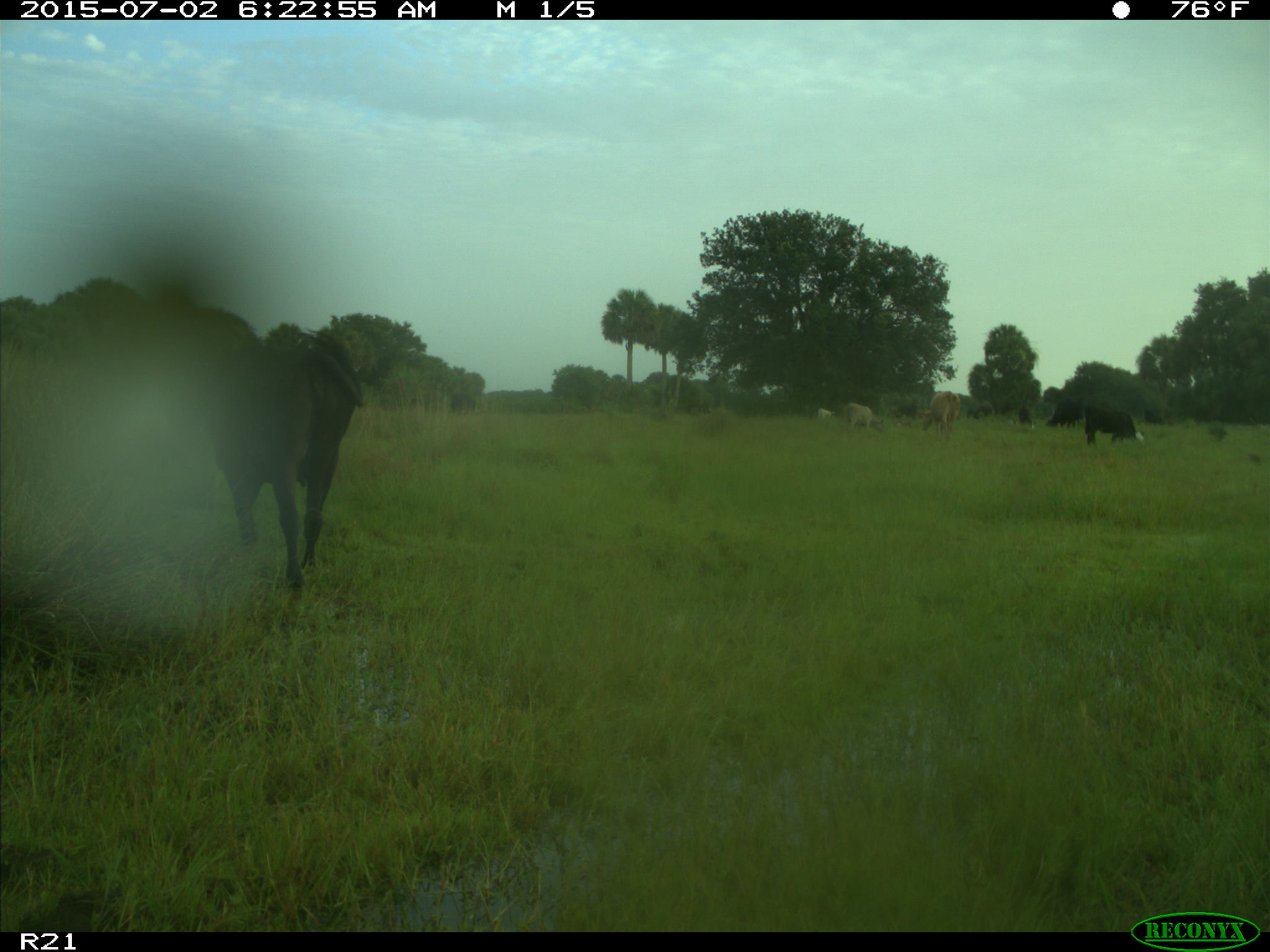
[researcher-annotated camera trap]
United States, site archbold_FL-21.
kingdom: Animalia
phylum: Chordata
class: Mammalia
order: Artiodactyla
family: Bovidae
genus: Bos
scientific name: Bos taurus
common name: domestic cow